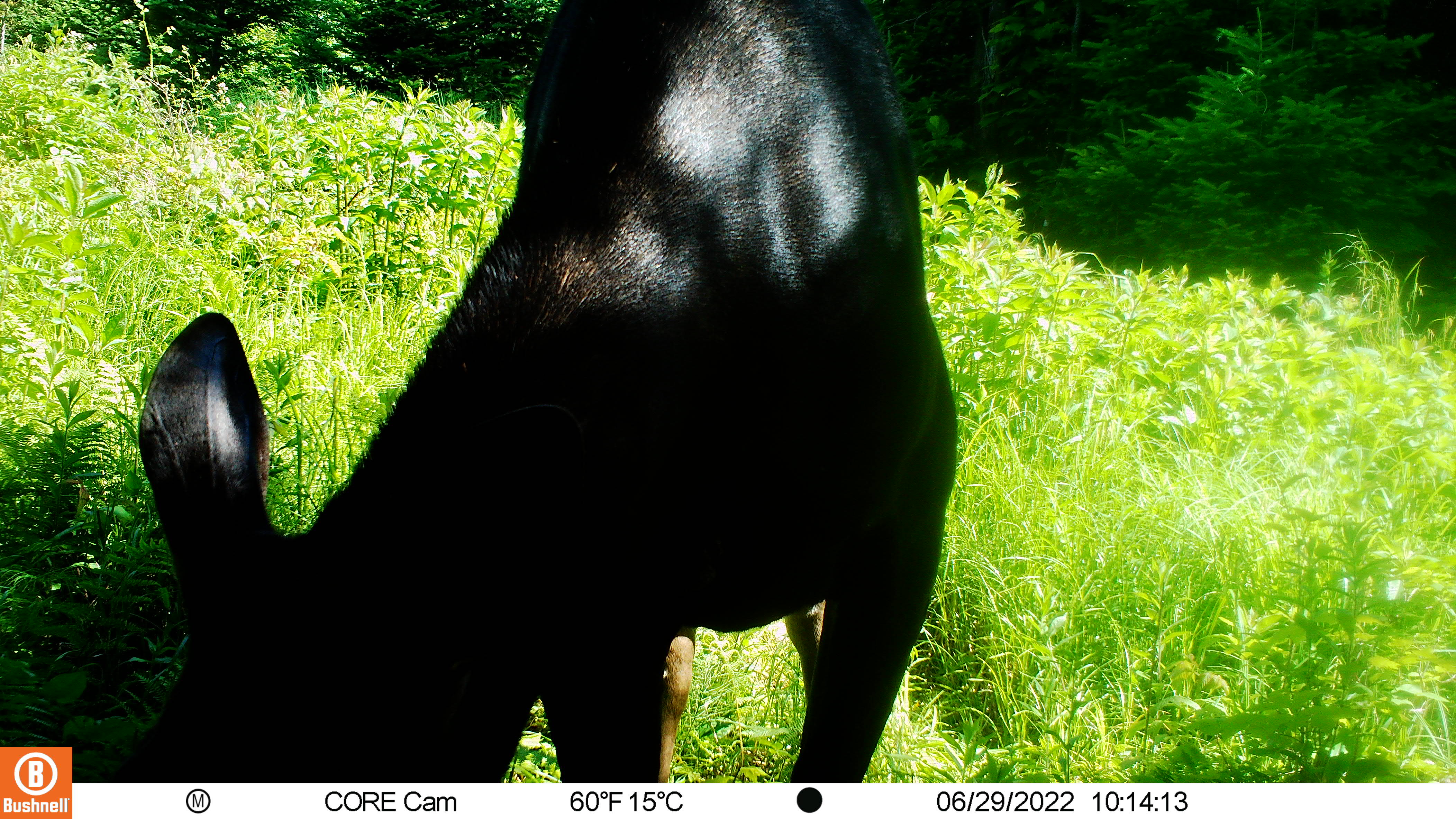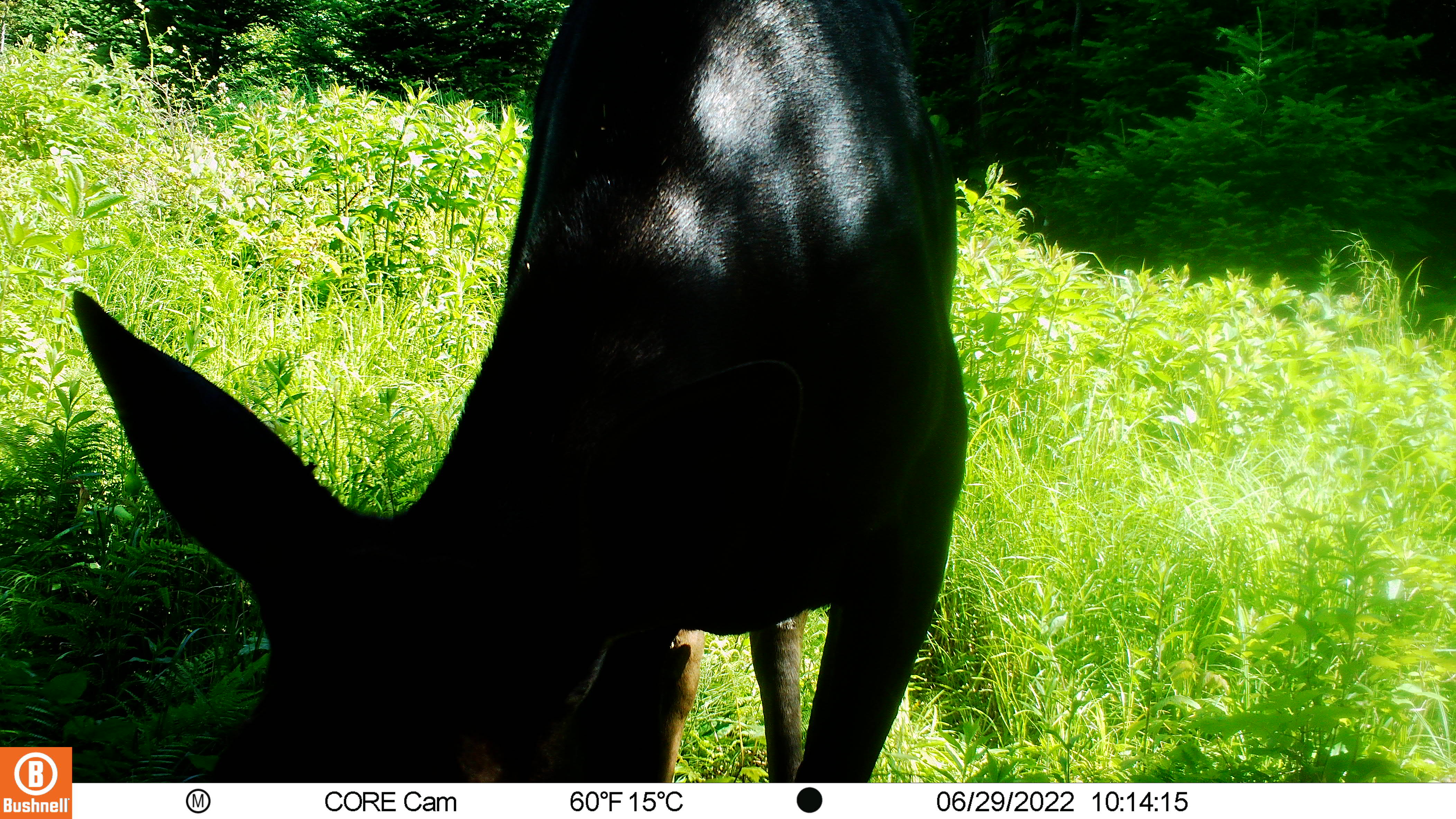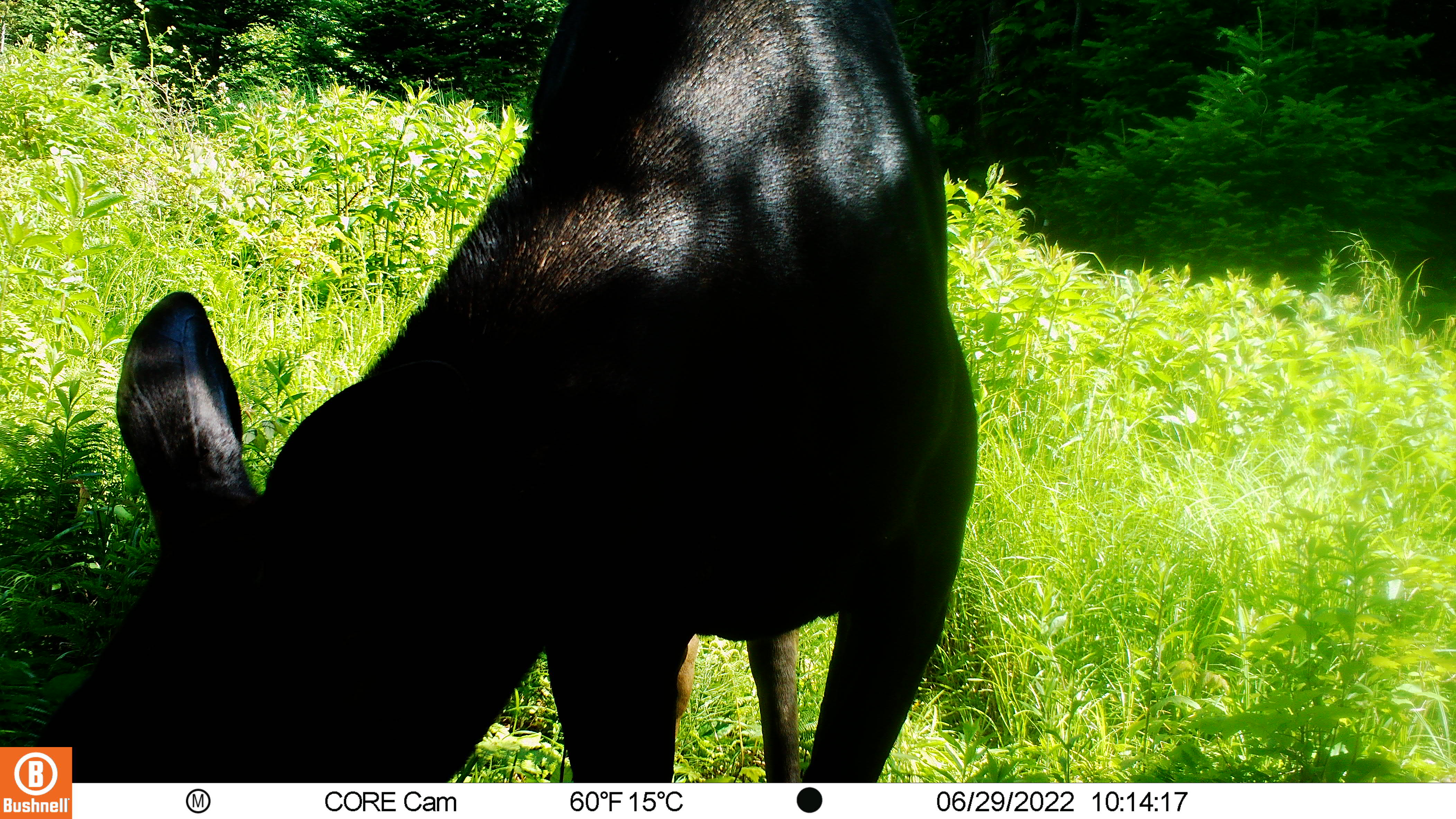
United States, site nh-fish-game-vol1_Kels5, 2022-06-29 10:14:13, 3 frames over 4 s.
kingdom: Animalia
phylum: Chordata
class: Mammalia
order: Artiodactyla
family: Cervidae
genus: Alces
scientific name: Alces alces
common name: moose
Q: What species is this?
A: Moose (Alces alces).